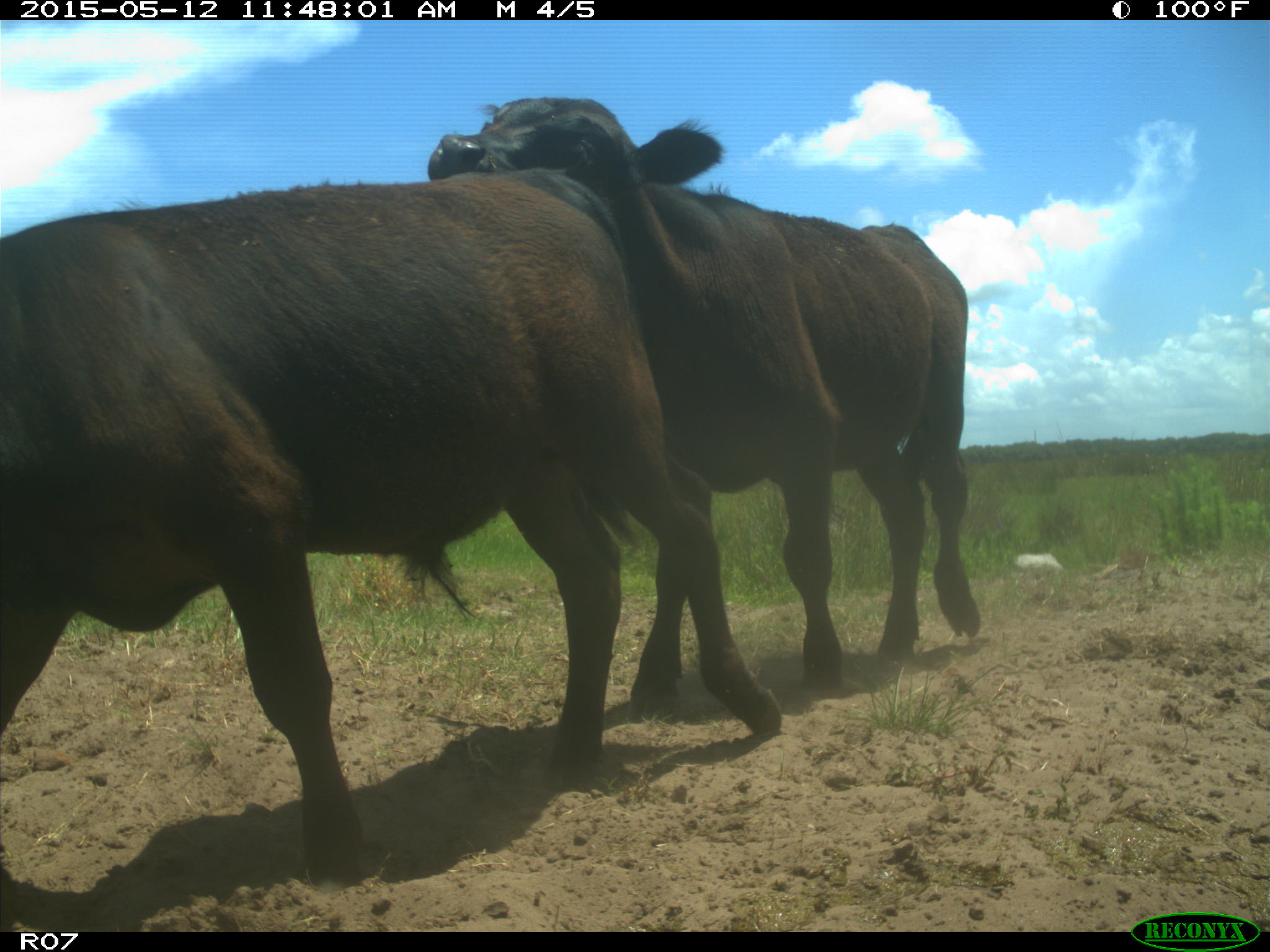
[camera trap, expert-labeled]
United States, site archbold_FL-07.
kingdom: Animalia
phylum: Chordata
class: Mammalia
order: Artiodactyla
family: Bovidae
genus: Bos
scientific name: Bos taurus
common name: domestic cow